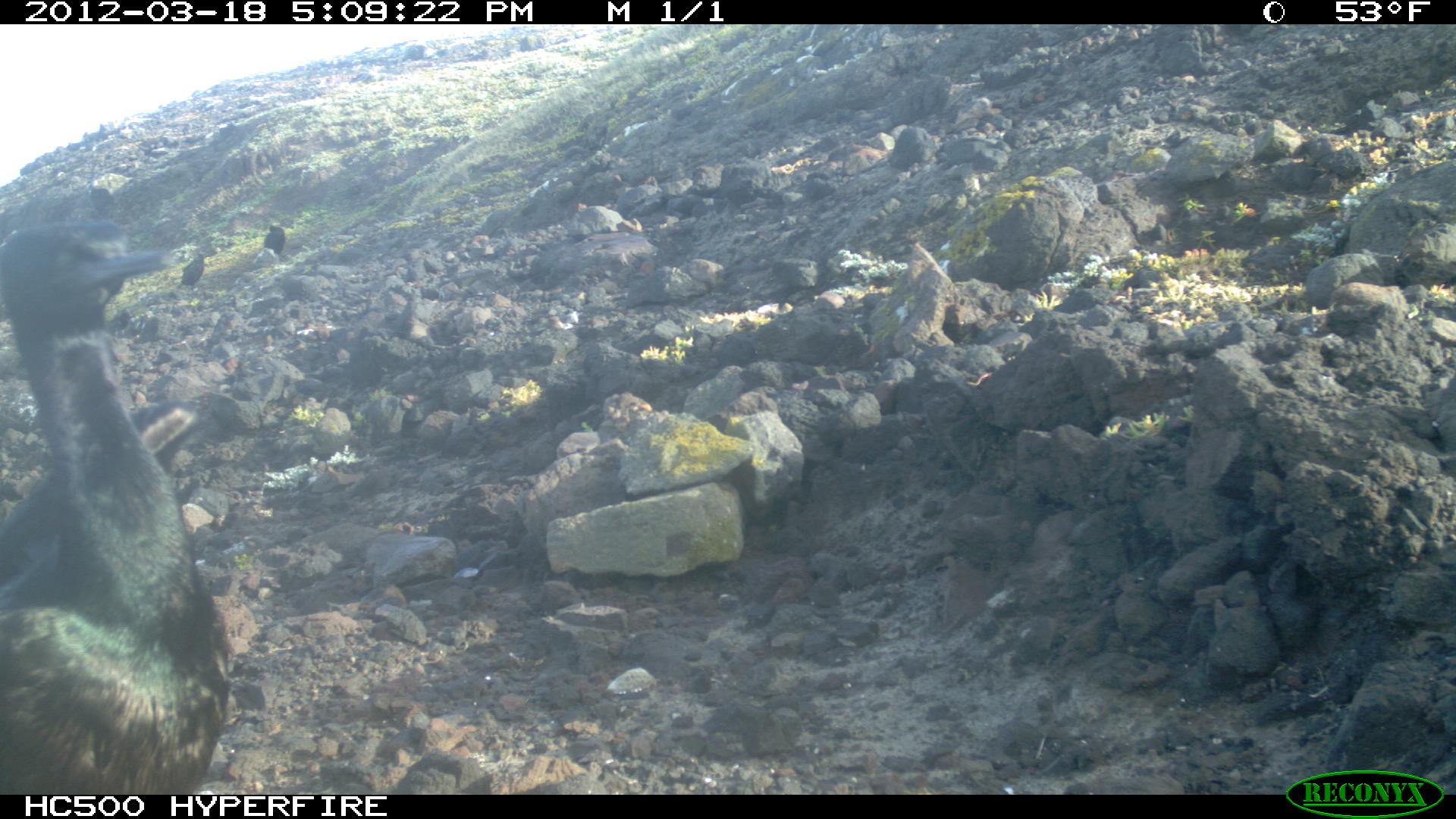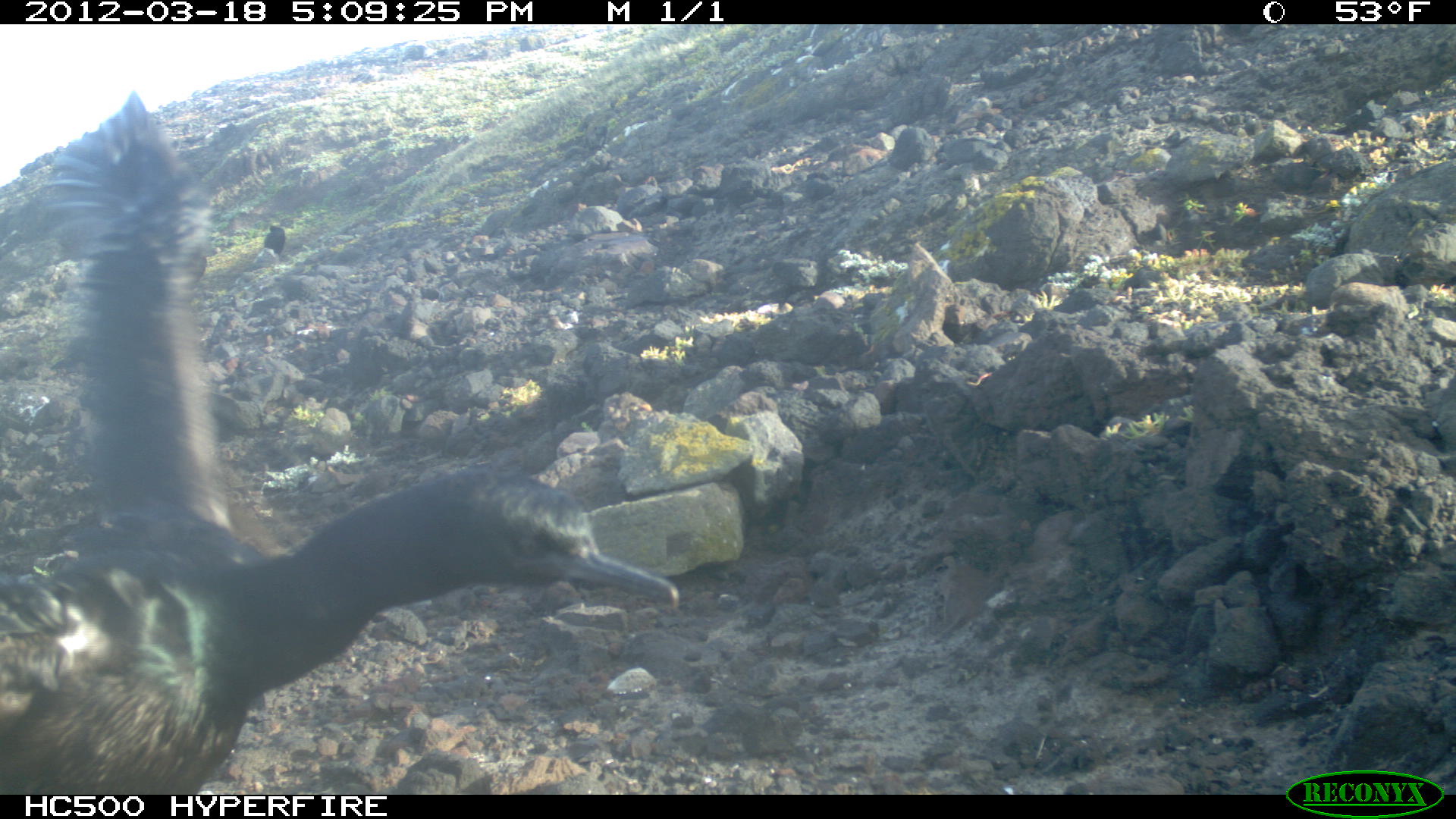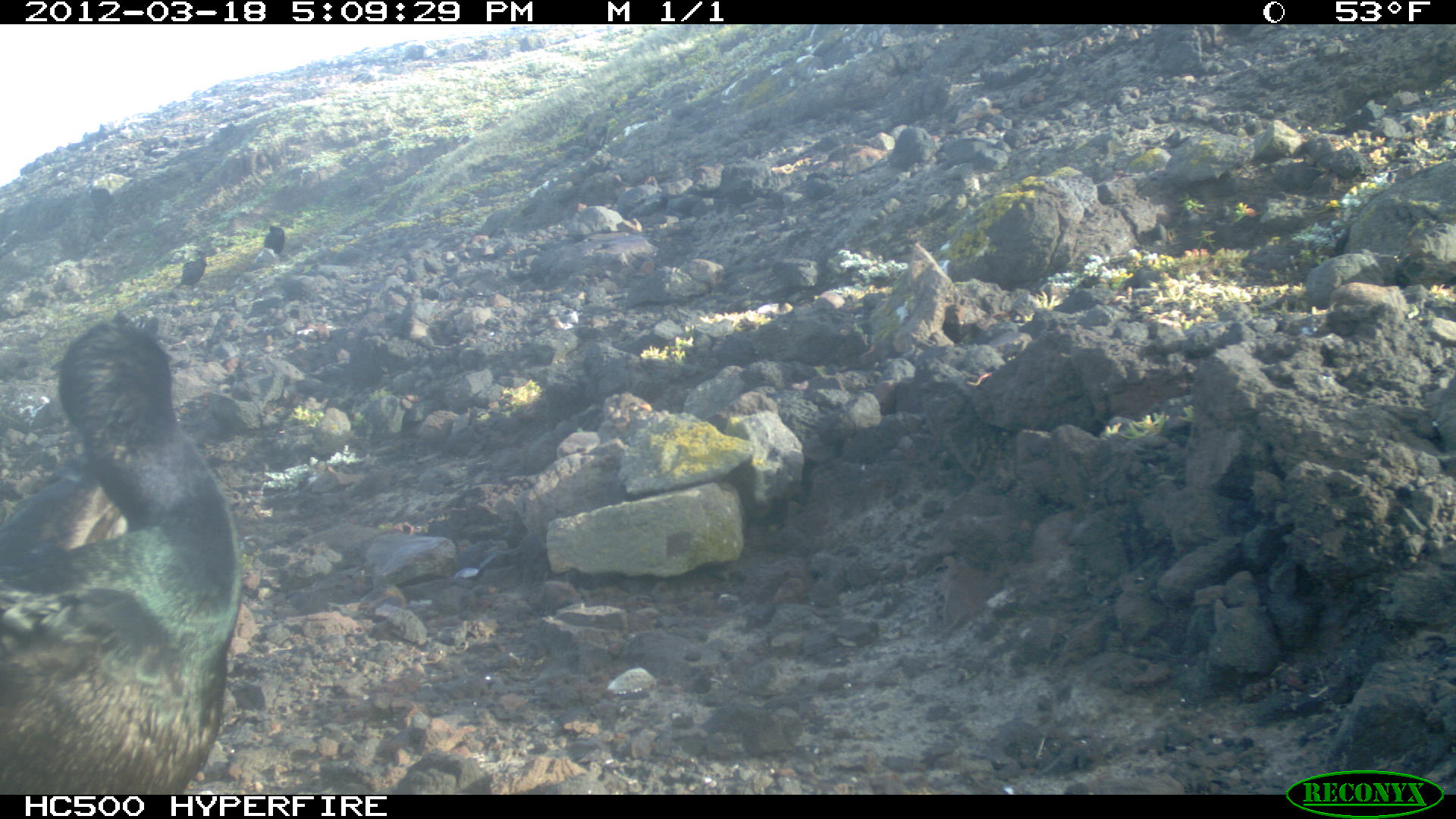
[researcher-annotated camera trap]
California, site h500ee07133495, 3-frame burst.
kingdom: Animalia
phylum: Chordata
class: Aves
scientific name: Aves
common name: bird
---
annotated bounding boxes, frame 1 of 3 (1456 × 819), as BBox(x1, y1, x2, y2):
bird: BBox(0, 224, 228, 793); BBox(131, 398, 218, 465); BBox(175, 254, 203, 290); BBox(265, 225, 284, 254)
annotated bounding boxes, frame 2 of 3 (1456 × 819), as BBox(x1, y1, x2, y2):
bird: BBox(0, 93, 678, 795); BBox(263, 224, 284, 253); BBox(191, 255, 206, 281)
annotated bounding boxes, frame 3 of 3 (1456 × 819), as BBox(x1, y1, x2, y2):
bird: BBox(0, 308, 241, 795); BBox(174, 249, 206, 288); BBox(263, 225, 284, 254)